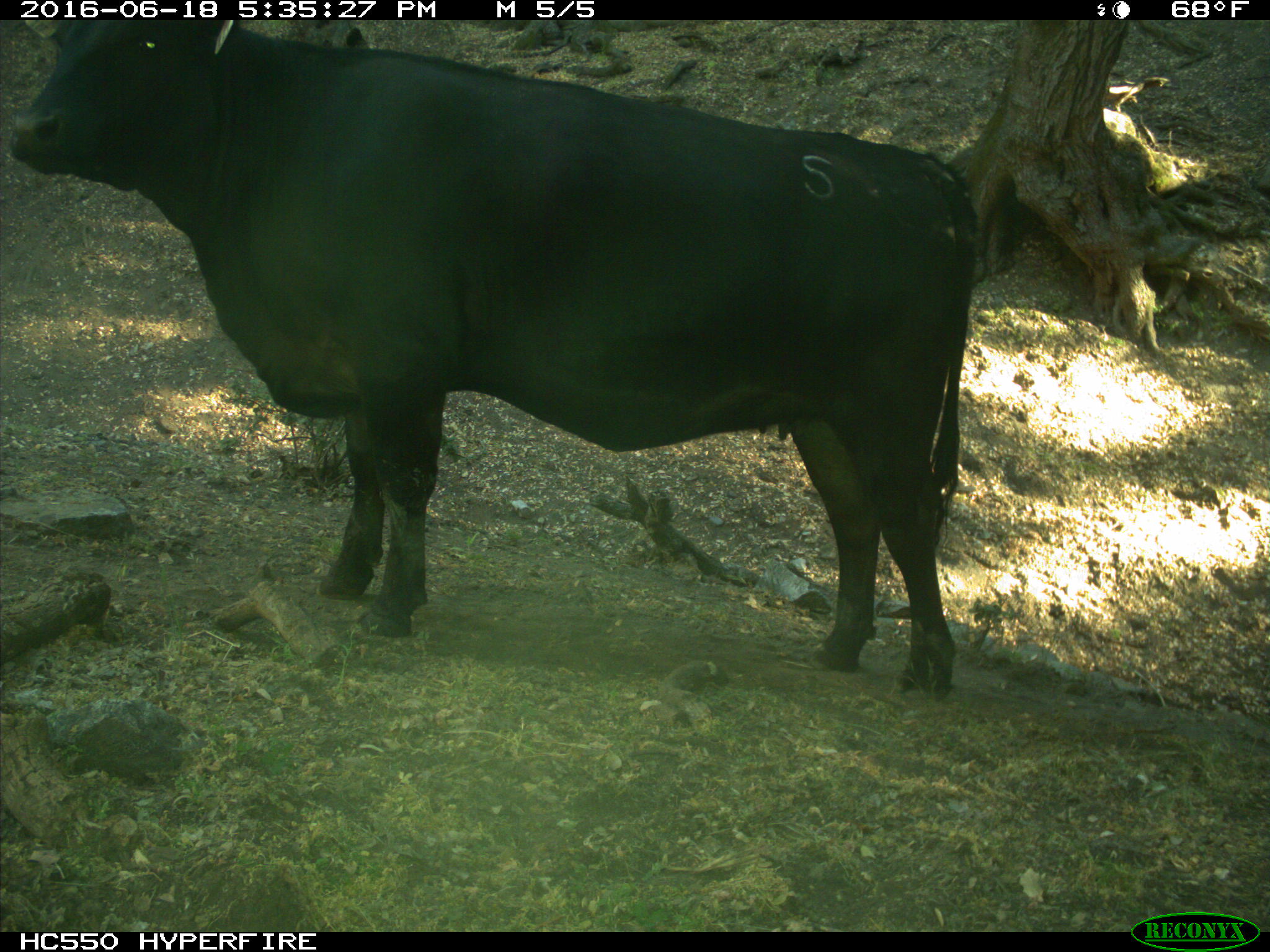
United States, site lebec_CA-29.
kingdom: Animalia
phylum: Chordata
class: Mammalia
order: Artiodactyla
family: Bovidae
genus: Bos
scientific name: Bos taurus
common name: domestic cow